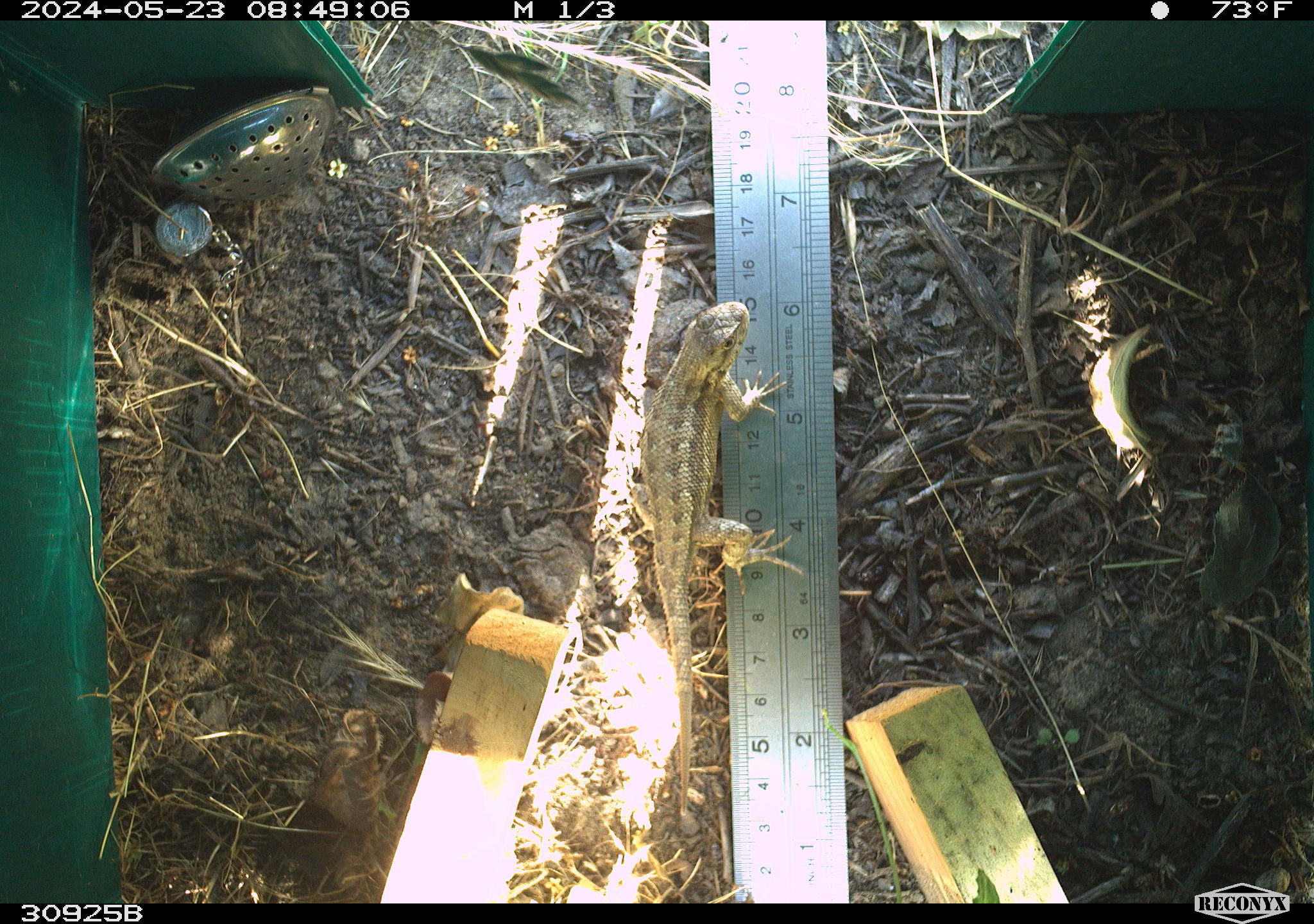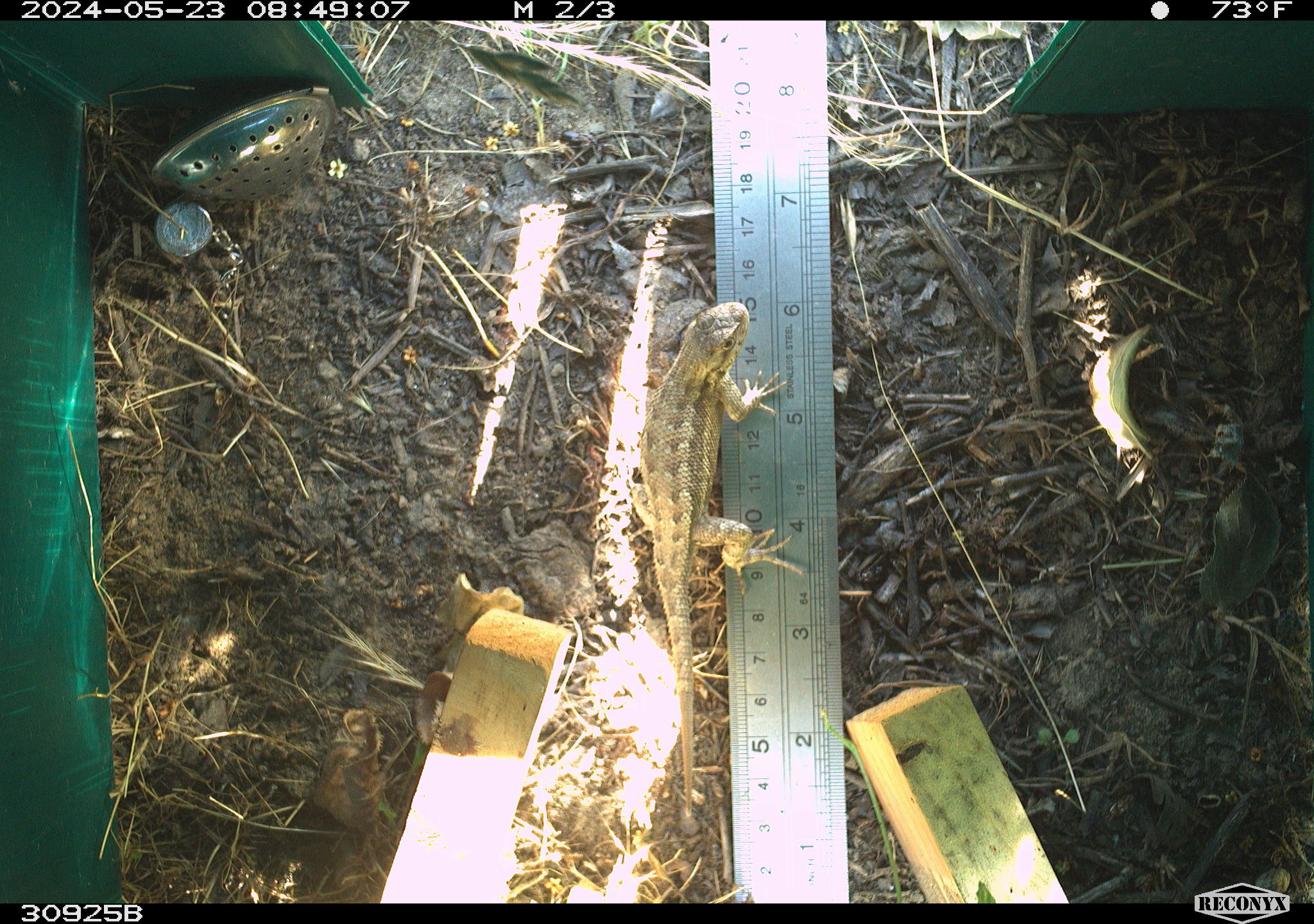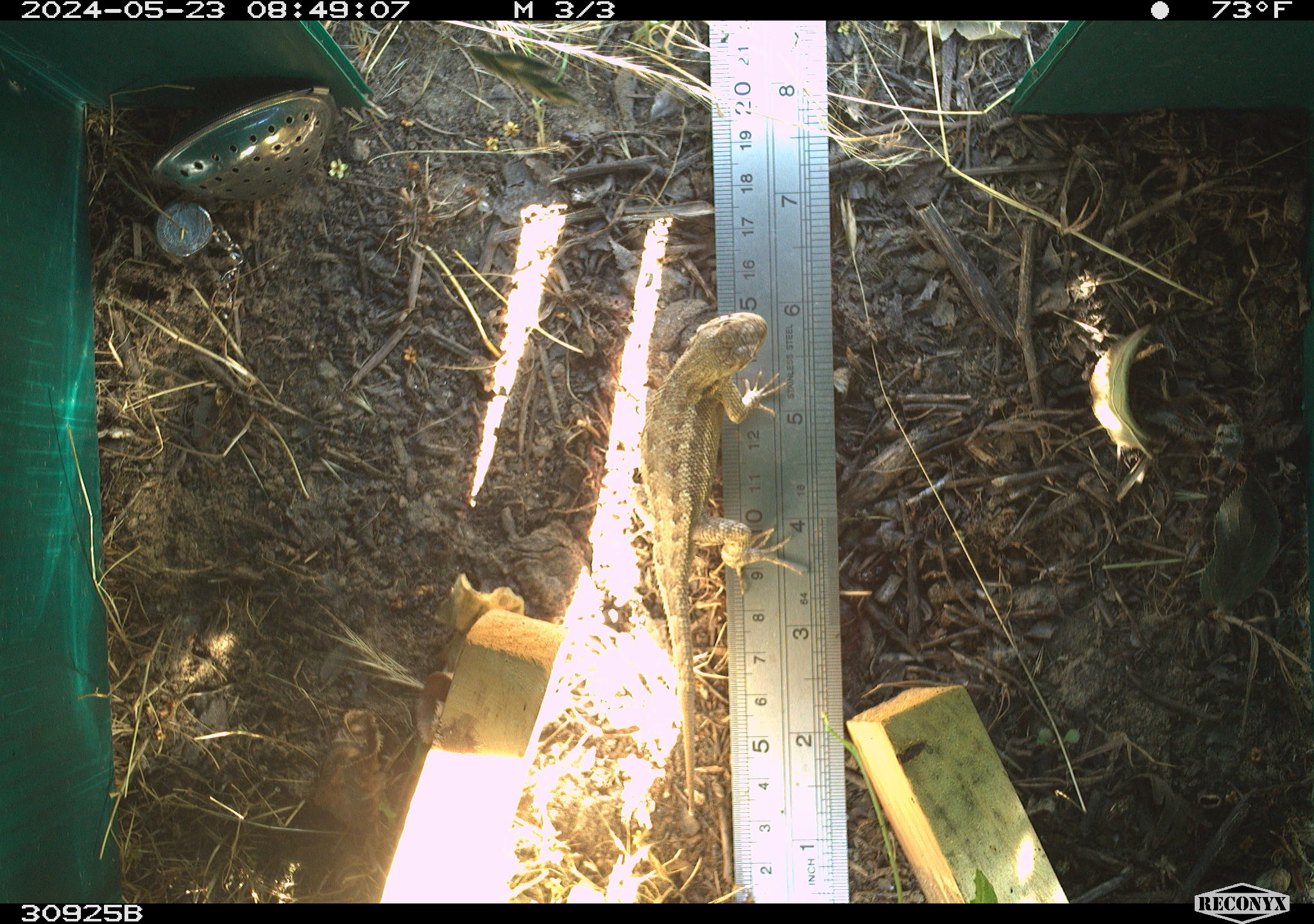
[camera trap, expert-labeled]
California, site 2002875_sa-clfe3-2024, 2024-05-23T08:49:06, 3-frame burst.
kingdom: Animalia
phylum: Chordata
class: Reptilia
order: Squamata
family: Phrynosomatidae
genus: Sceloporus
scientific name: Sceloporus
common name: spiny lizards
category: sceloporus species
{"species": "sceloporus species (spiny lizards) (Sceloporus)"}